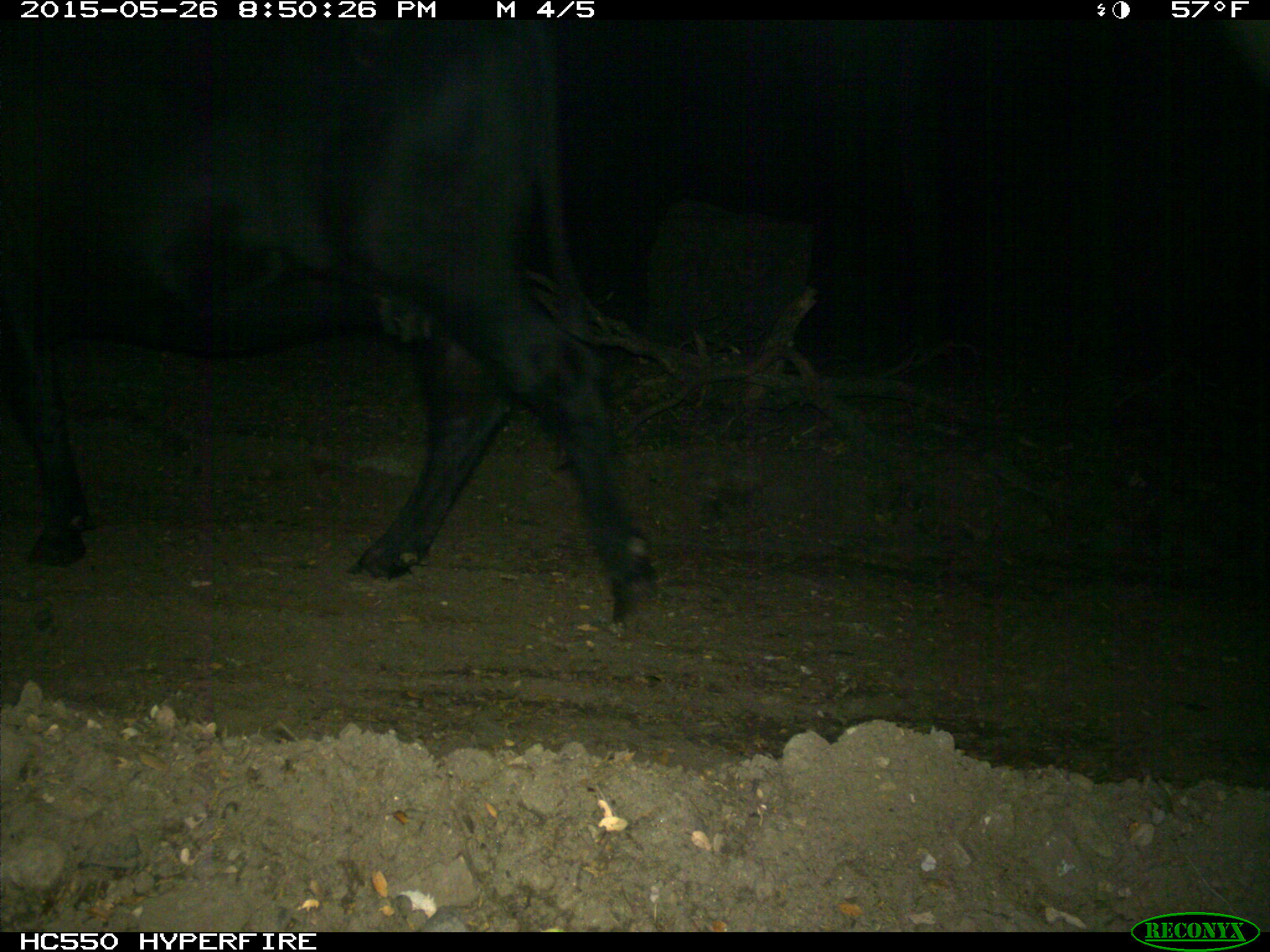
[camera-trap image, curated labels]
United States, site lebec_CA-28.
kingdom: Animalia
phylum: Chordata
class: Mammalia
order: Artiodactyla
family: Bovidae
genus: Bos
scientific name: Bos taurus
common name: domestic cow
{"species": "Bos taurus (domestic cow)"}